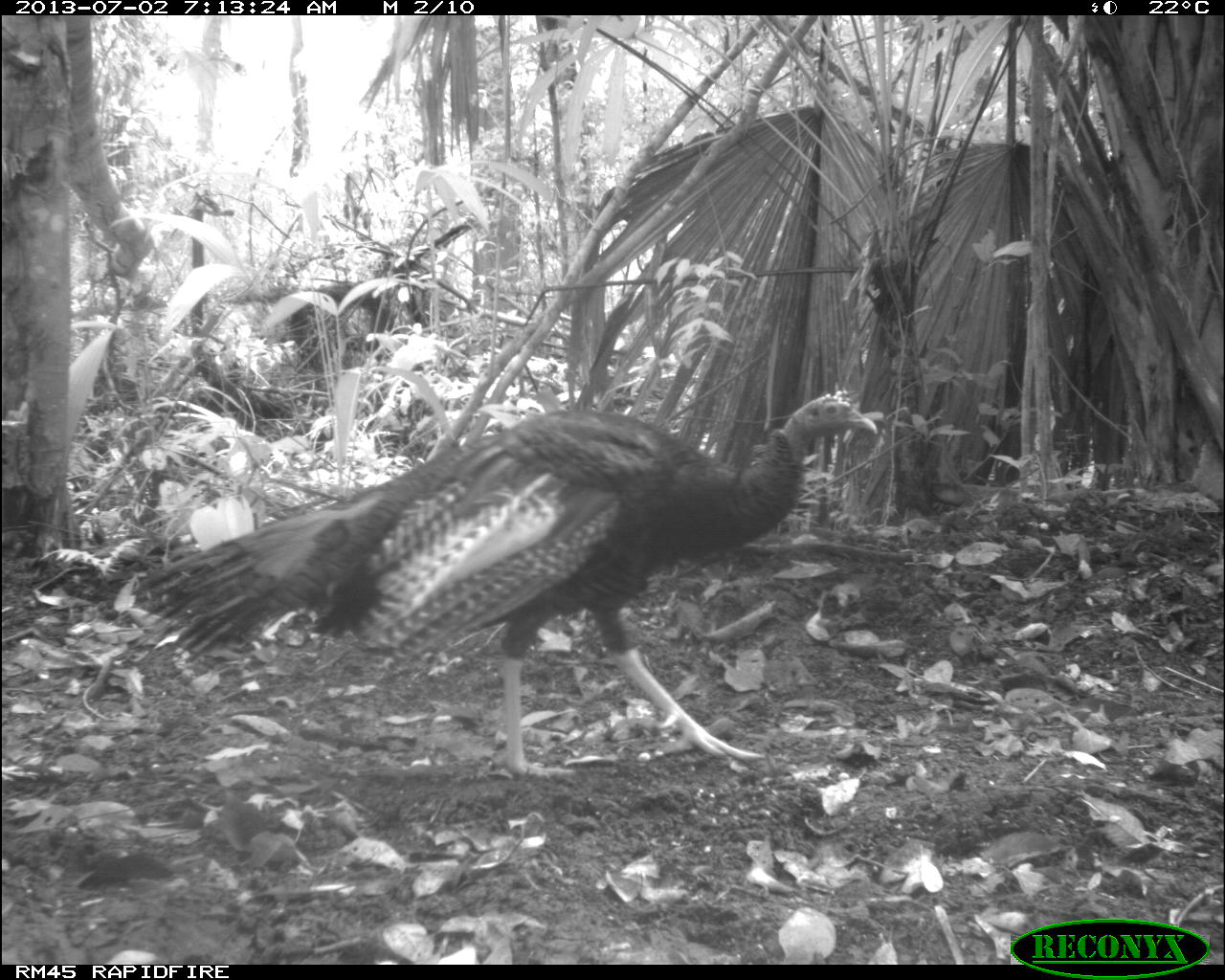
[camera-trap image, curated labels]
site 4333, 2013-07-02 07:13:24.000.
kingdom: Animalia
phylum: Chordata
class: Aves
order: Galliformes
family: Phasianidae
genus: Meleagris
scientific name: Meleagris ocellata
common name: ocellated turkey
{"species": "Meleagris ocellata (ocellated turkey)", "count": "1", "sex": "male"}